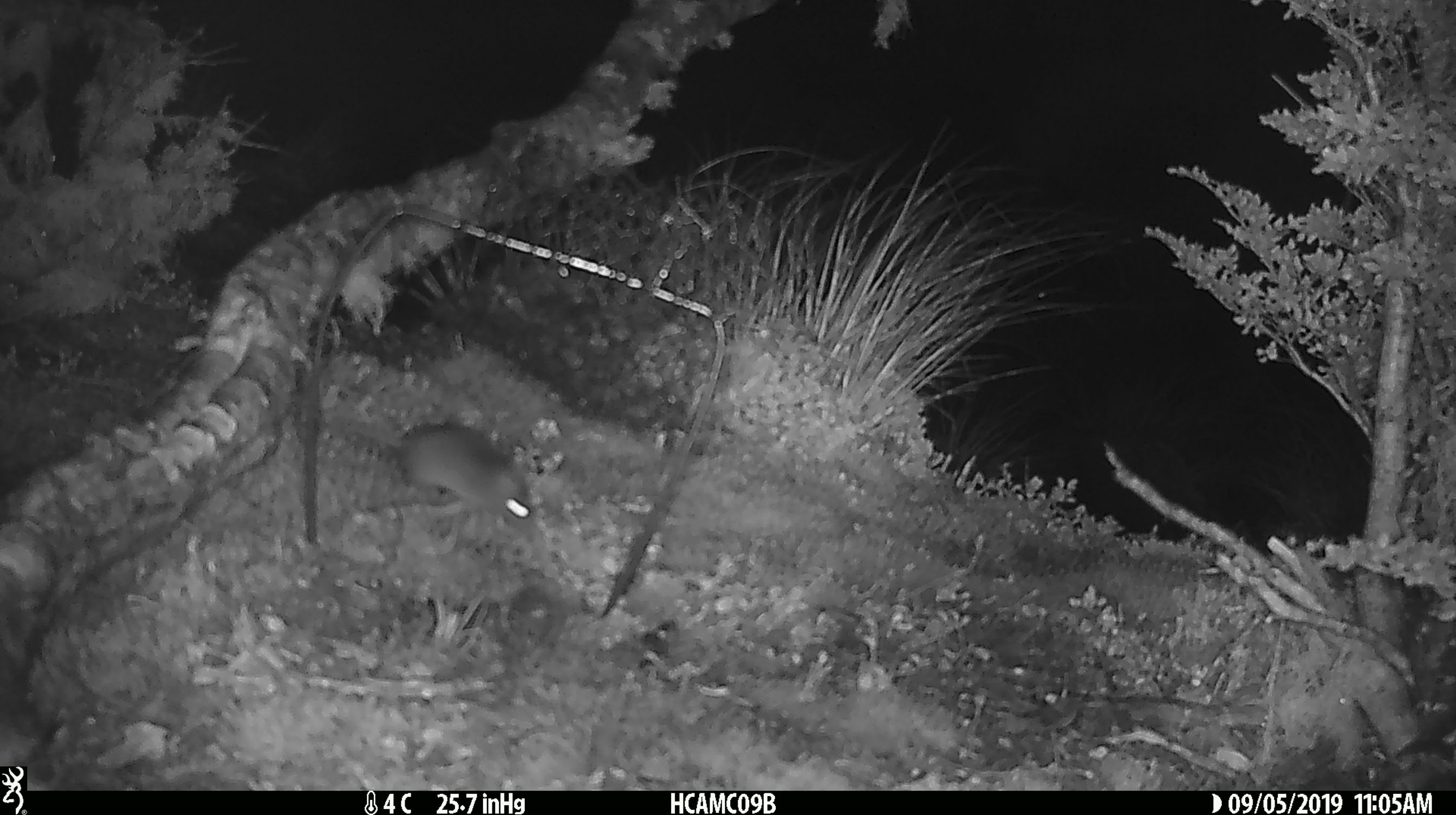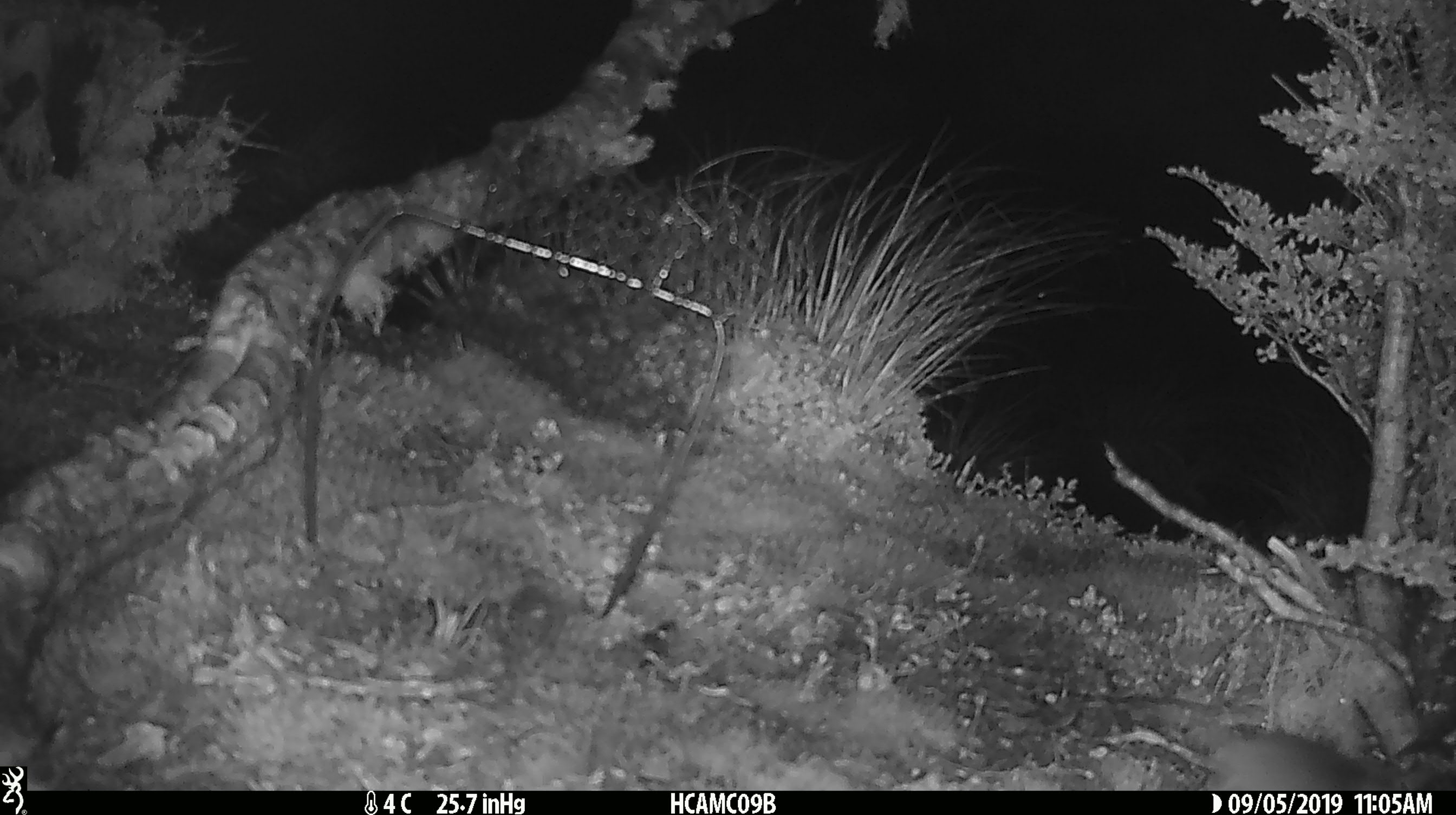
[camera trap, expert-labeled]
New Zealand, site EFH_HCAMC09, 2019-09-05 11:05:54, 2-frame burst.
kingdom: Animalia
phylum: Chordata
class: Mammalia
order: Rodentia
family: Muridae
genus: Mus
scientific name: Mus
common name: mouse